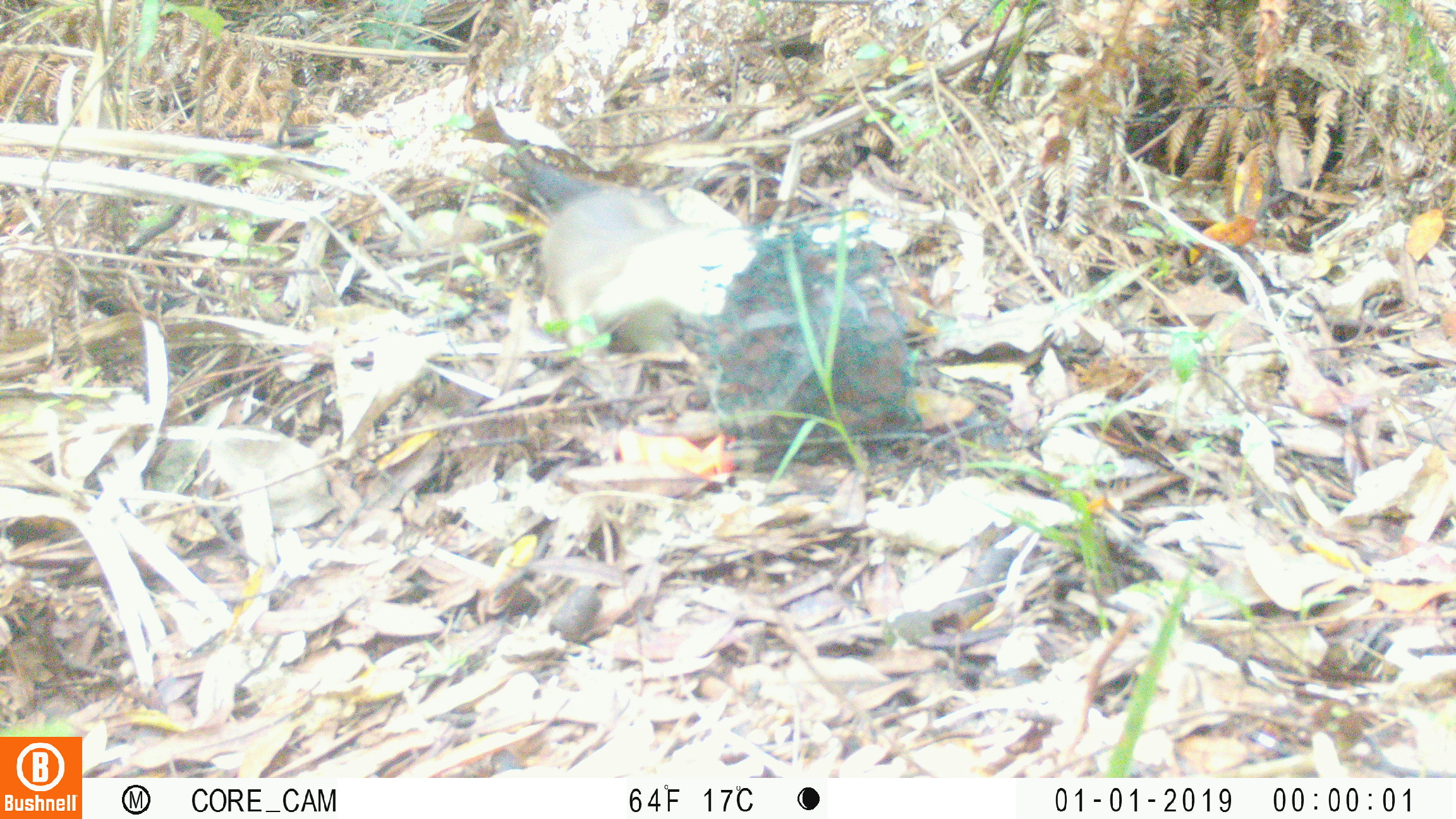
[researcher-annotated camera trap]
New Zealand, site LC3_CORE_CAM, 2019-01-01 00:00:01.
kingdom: Animalia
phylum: Chordata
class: Mammalia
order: Carnivora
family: Mustelidae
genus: Mustela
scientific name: Mustela erminea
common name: stoat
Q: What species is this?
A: Stoat (Mustela erminea).